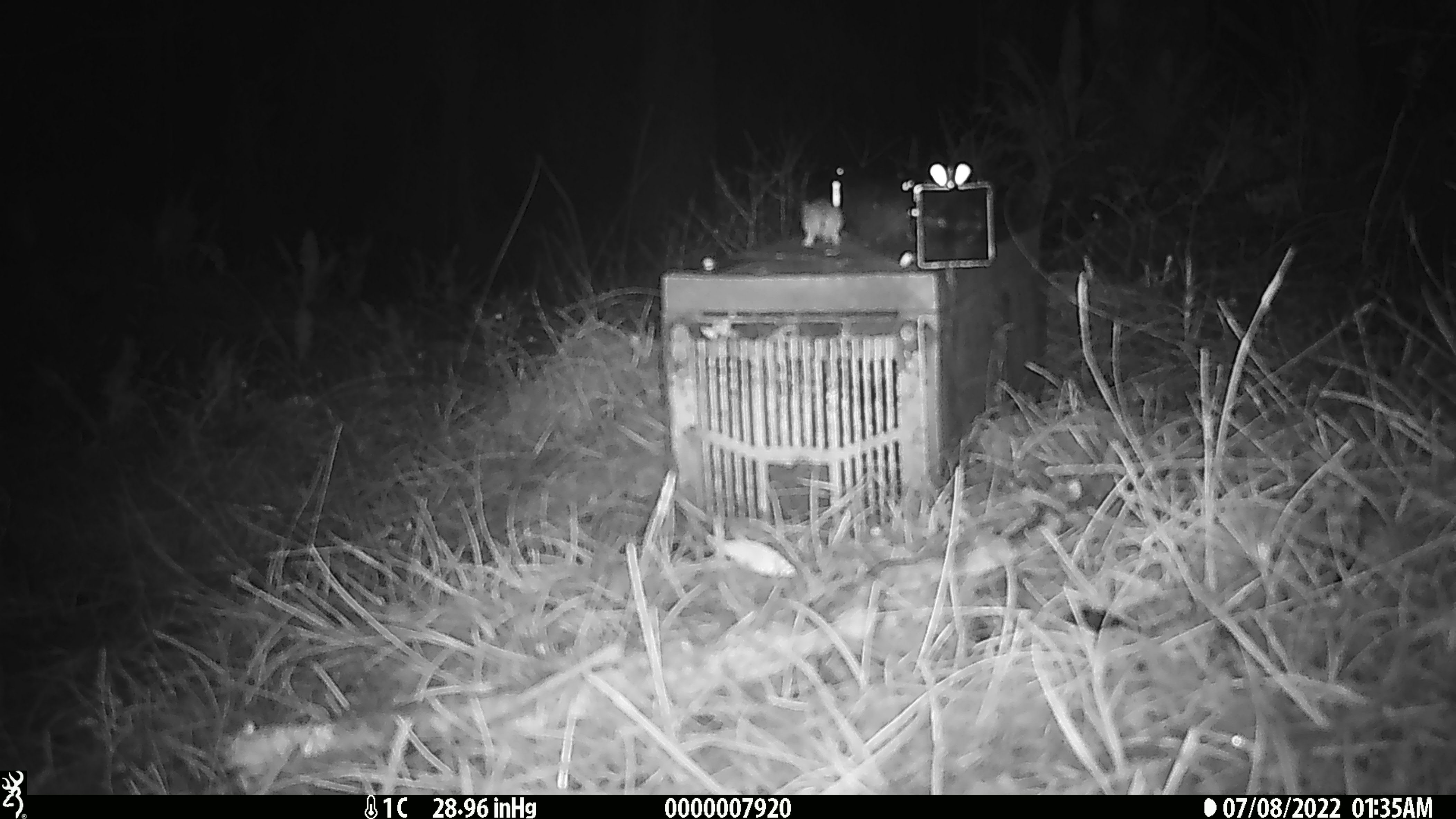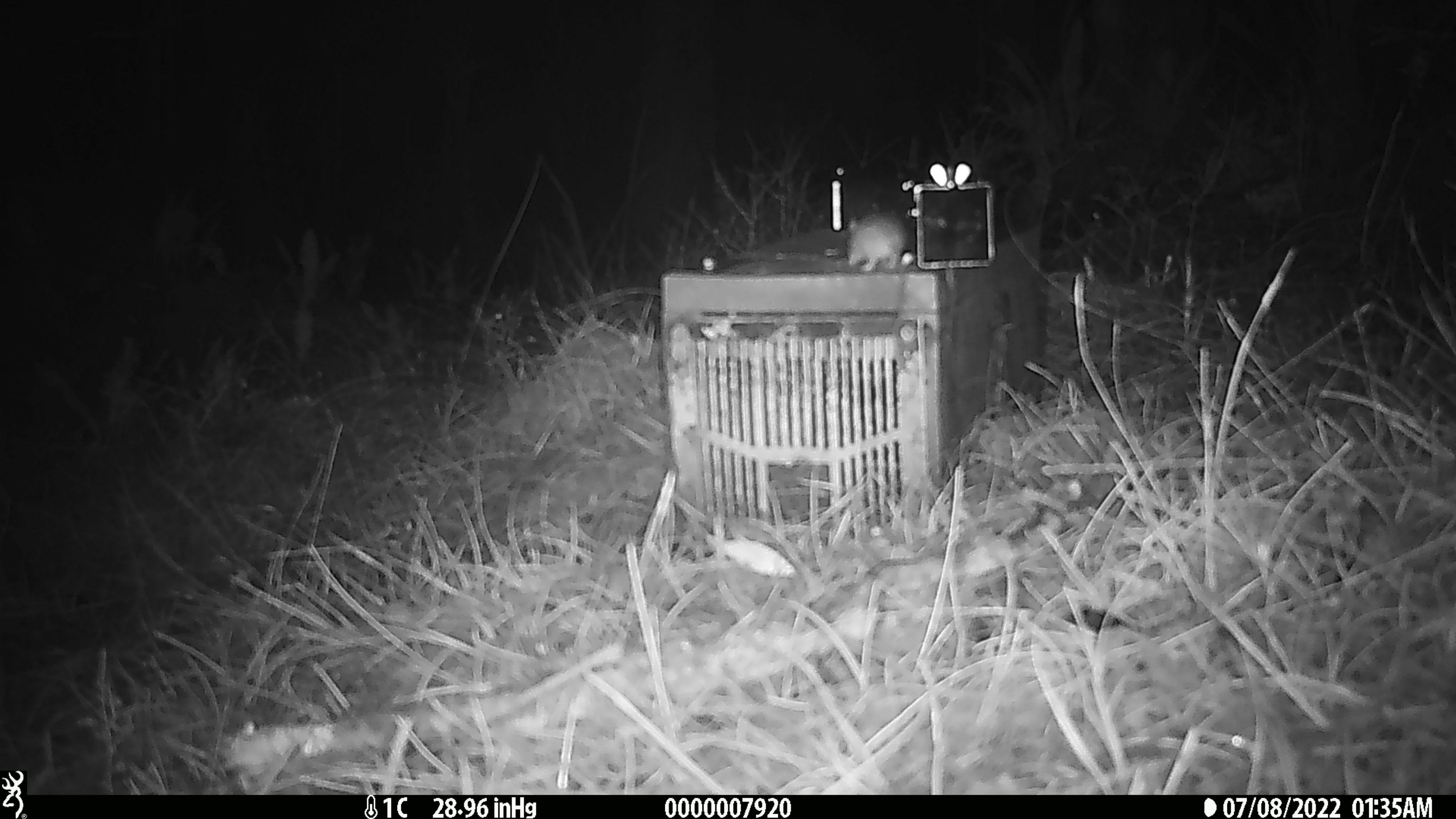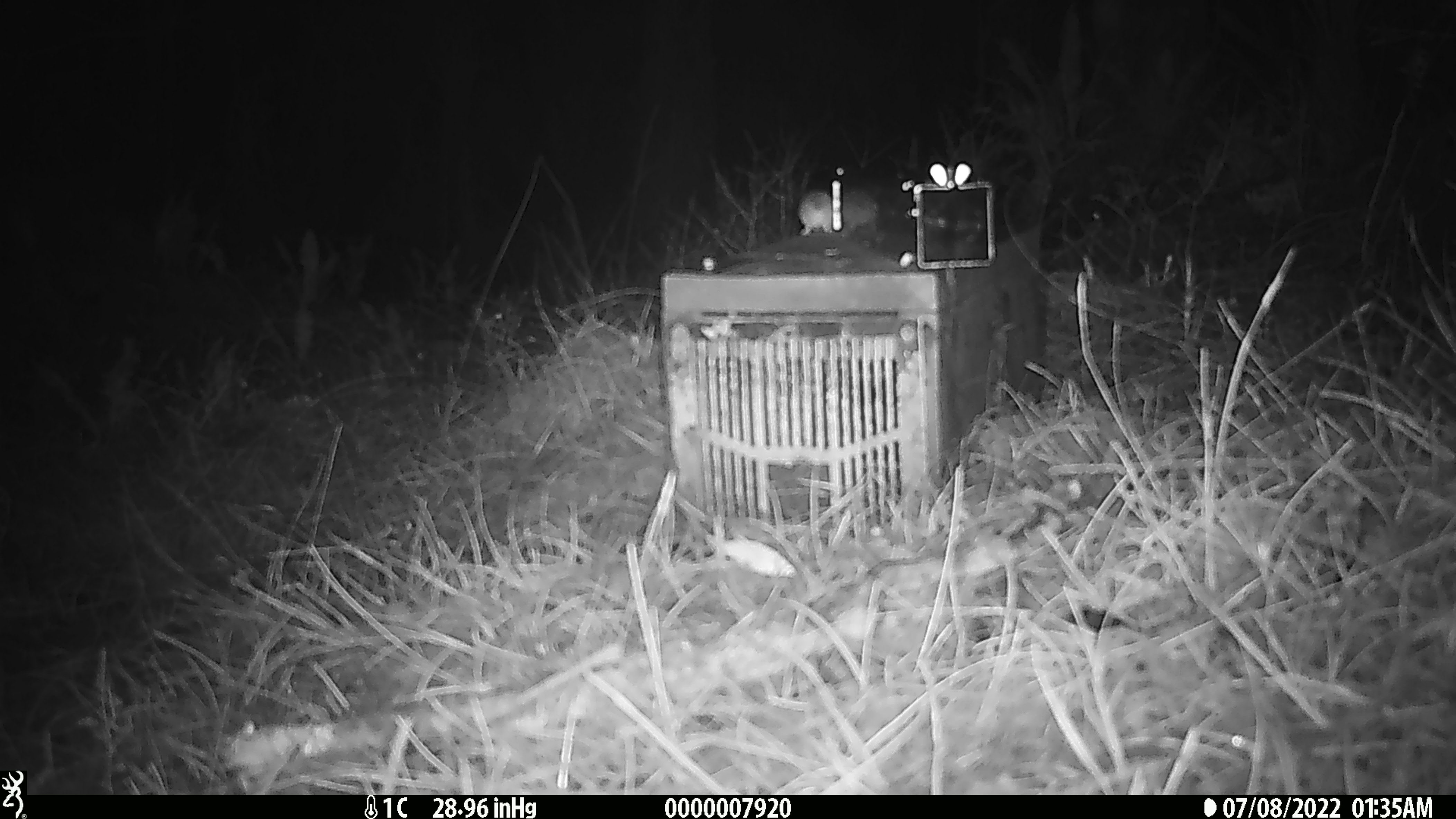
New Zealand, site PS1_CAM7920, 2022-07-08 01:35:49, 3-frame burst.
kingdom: Animalia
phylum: Chordata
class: Mammalia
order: Rodentia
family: Muridae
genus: Mus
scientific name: Mus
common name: mouse